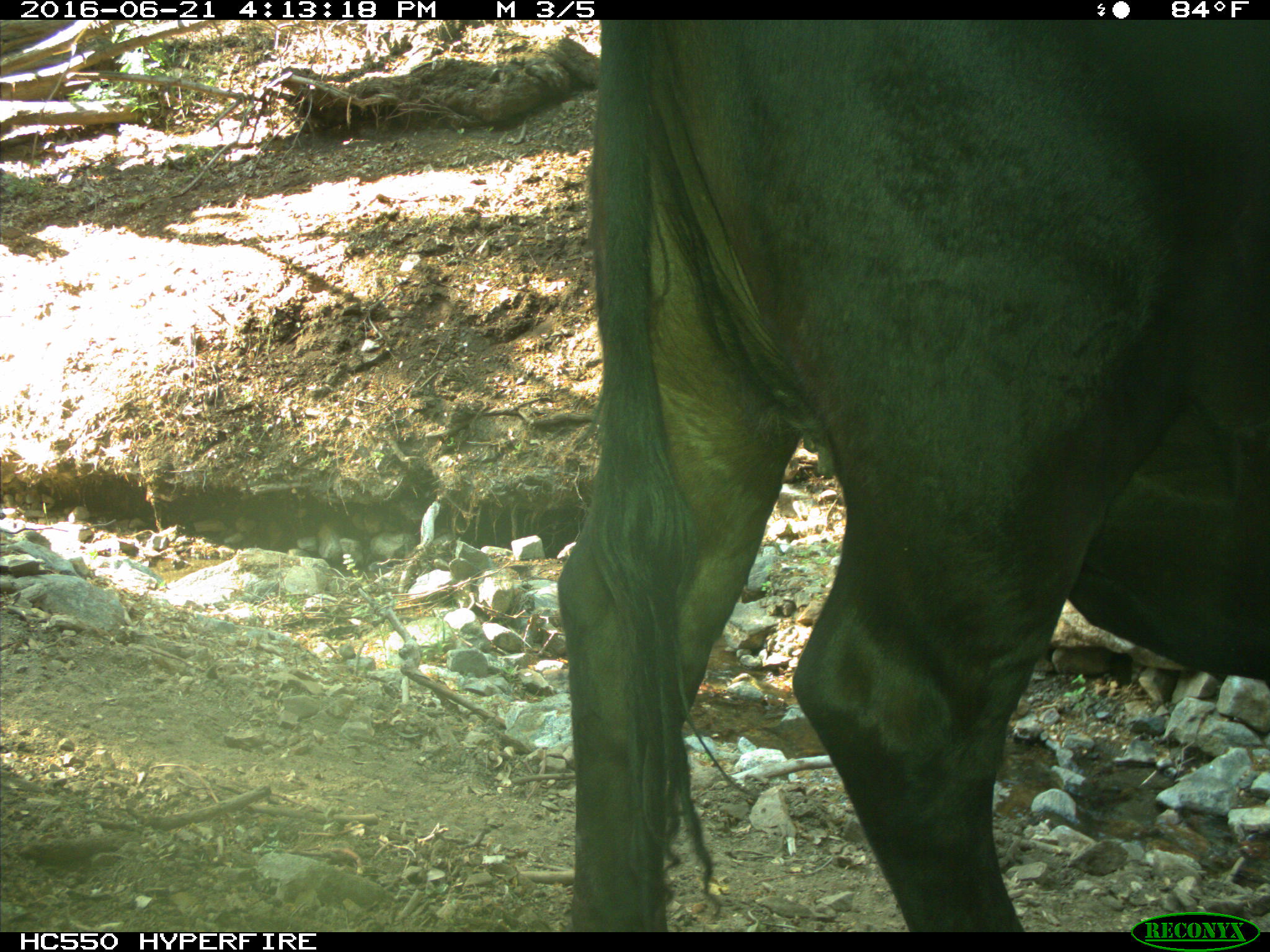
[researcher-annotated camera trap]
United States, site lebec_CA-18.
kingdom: Animalia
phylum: Chordata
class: Mammalia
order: Artiodactyla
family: Bovidae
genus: Bos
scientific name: Bos taurus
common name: domestic cow